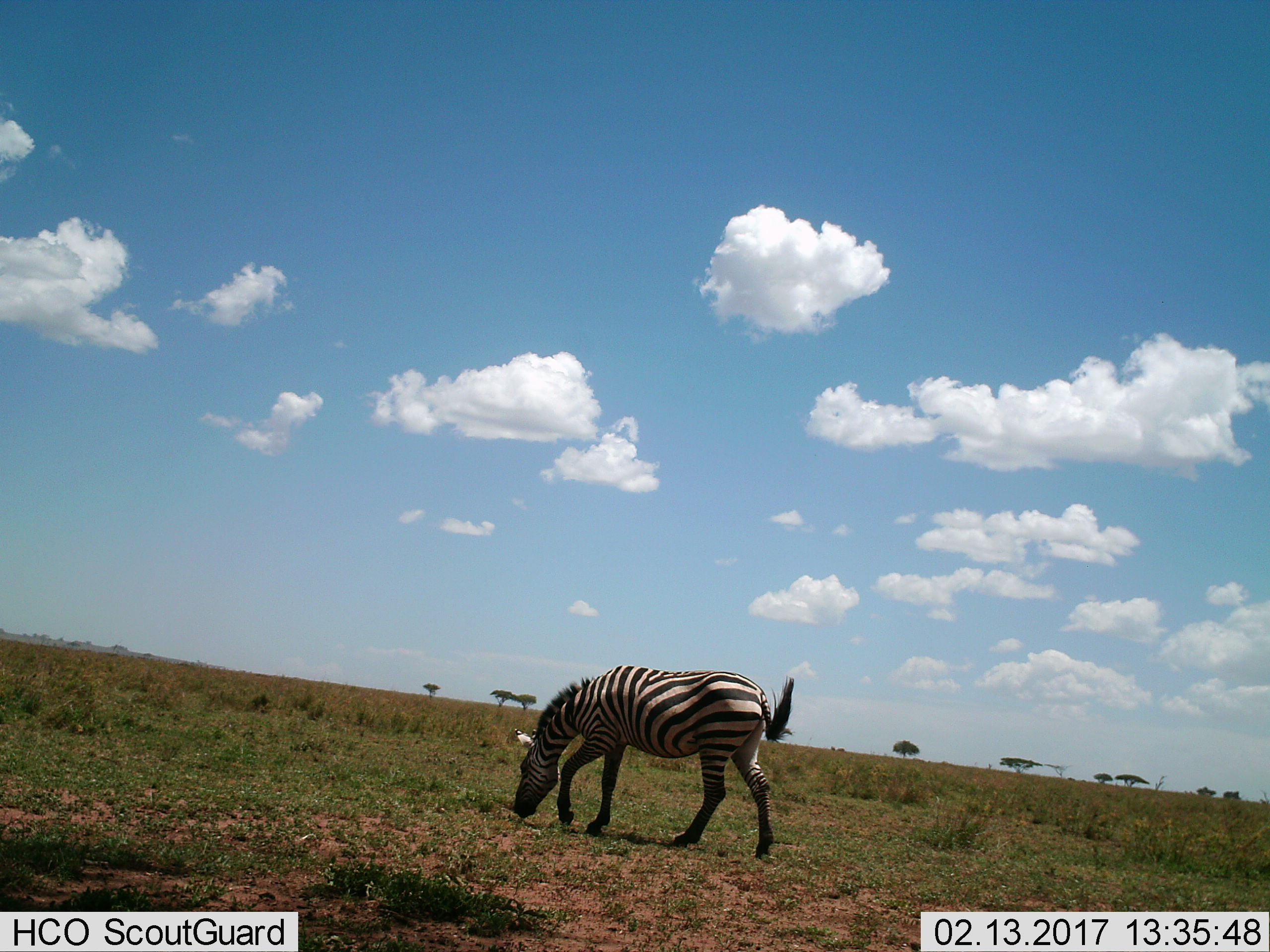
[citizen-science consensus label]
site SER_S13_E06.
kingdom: Animalia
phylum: Chordata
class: Mammalia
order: Perissodactyla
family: Equidae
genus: Equus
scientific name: Equus quagga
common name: plains zebra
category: zebraplains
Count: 1.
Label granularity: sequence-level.